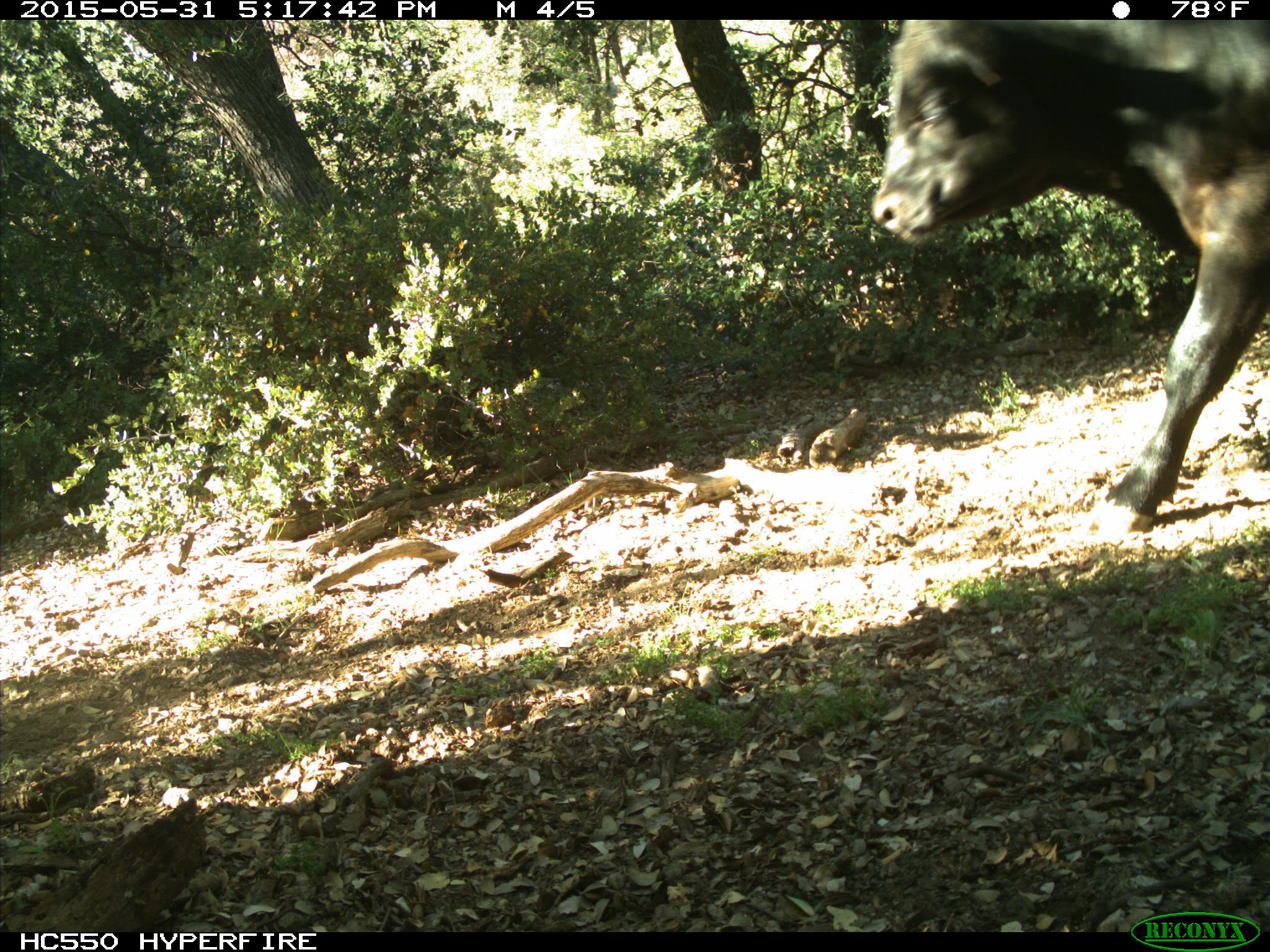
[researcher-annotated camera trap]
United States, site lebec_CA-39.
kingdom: Animalia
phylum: Chordata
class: Mammalia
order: Artiodactyla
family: Bovidae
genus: Bos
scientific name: Bos taurus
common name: domestic cow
Bos taurus (domestic cow).